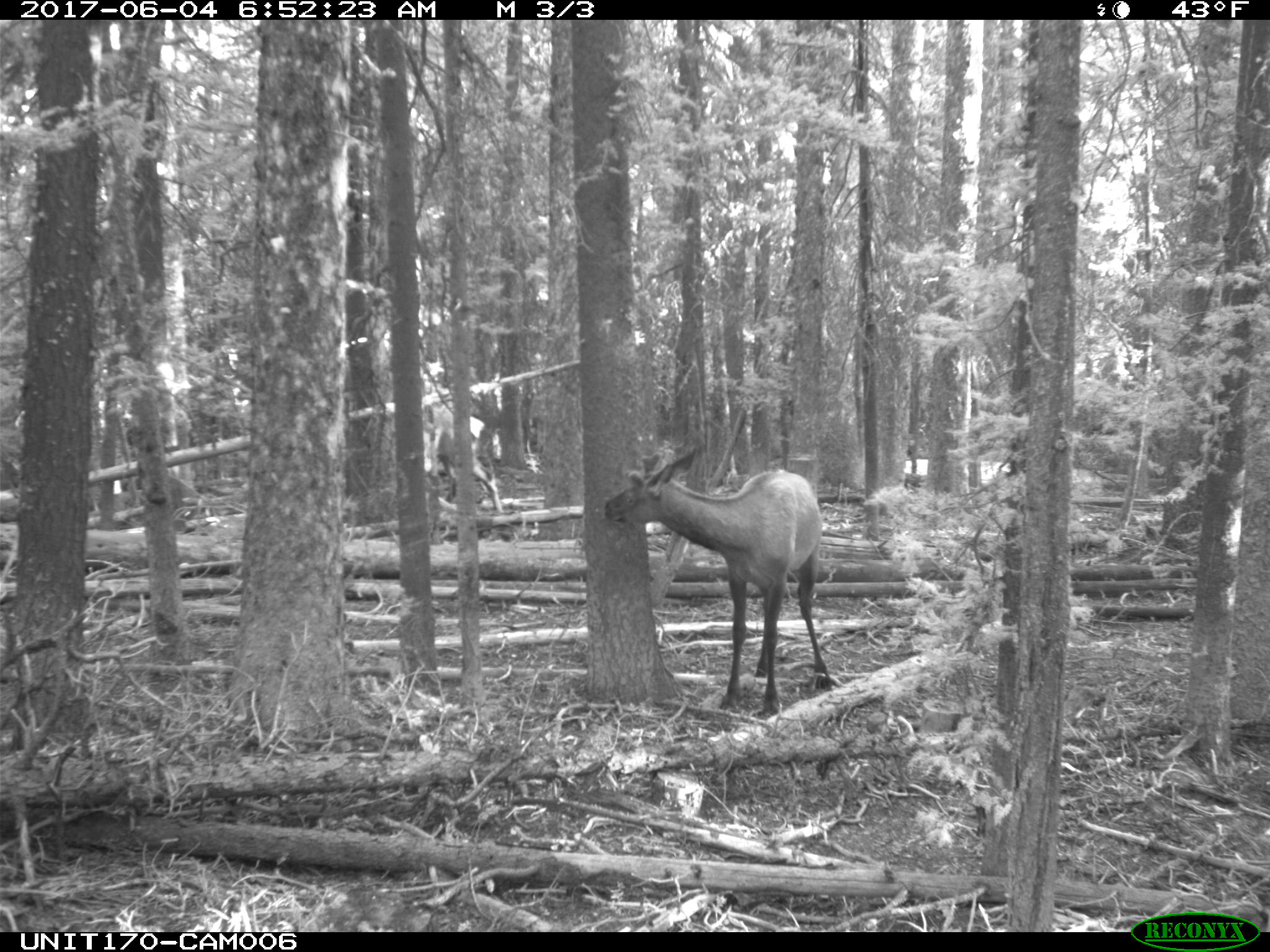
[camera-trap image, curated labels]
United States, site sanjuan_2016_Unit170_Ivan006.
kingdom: Animalia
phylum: Chordata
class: Mammalia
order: Artiodactyla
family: Cervidae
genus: Cervus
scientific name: Cervus elaphus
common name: red deer